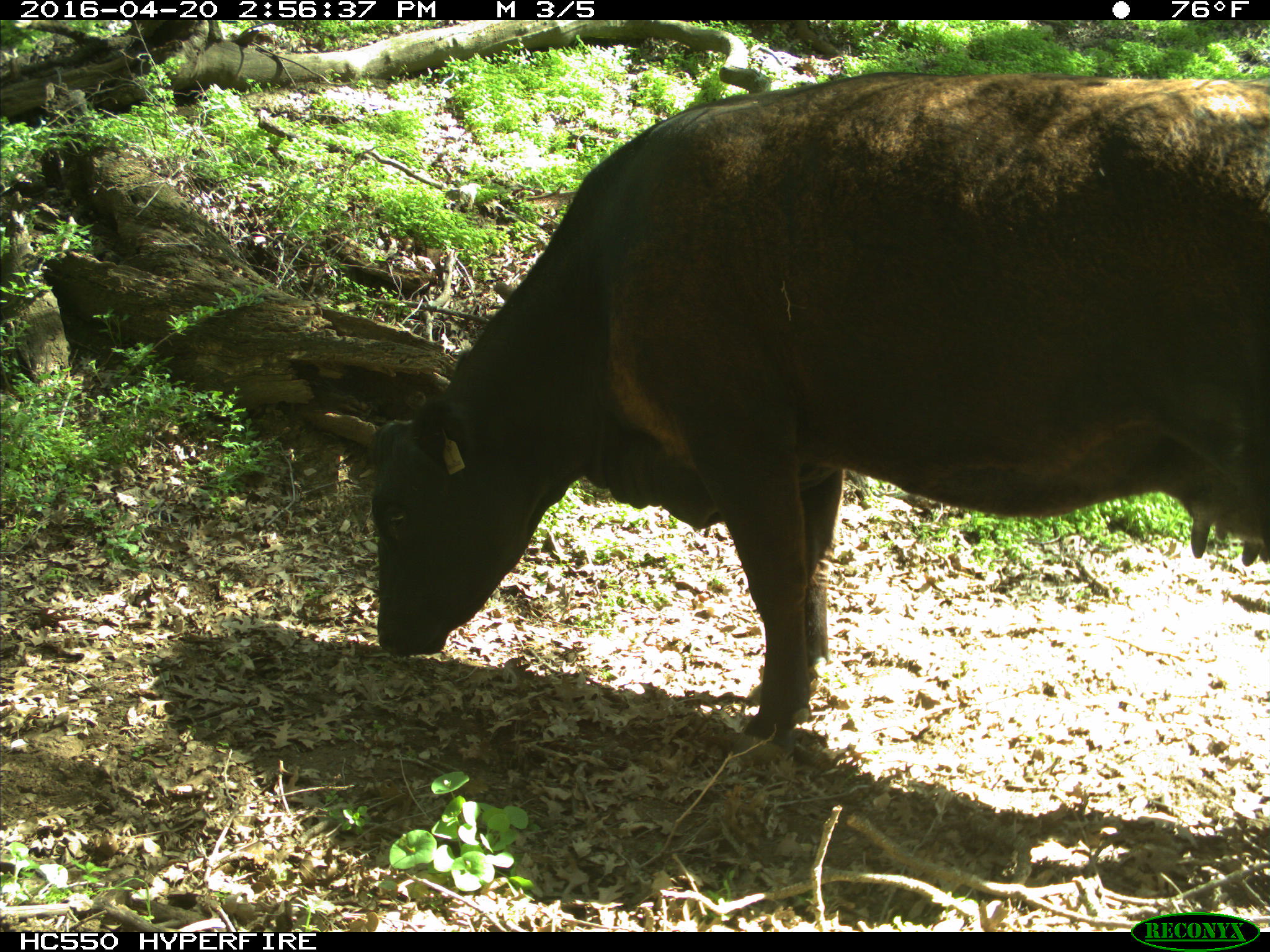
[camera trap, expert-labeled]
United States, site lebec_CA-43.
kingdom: Animalia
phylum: Chordata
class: Mammalia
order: Artiodactyla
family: Bovidae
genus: Bos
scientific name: Bos taurus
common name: domestic cow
Bos taurus (domestic cow).